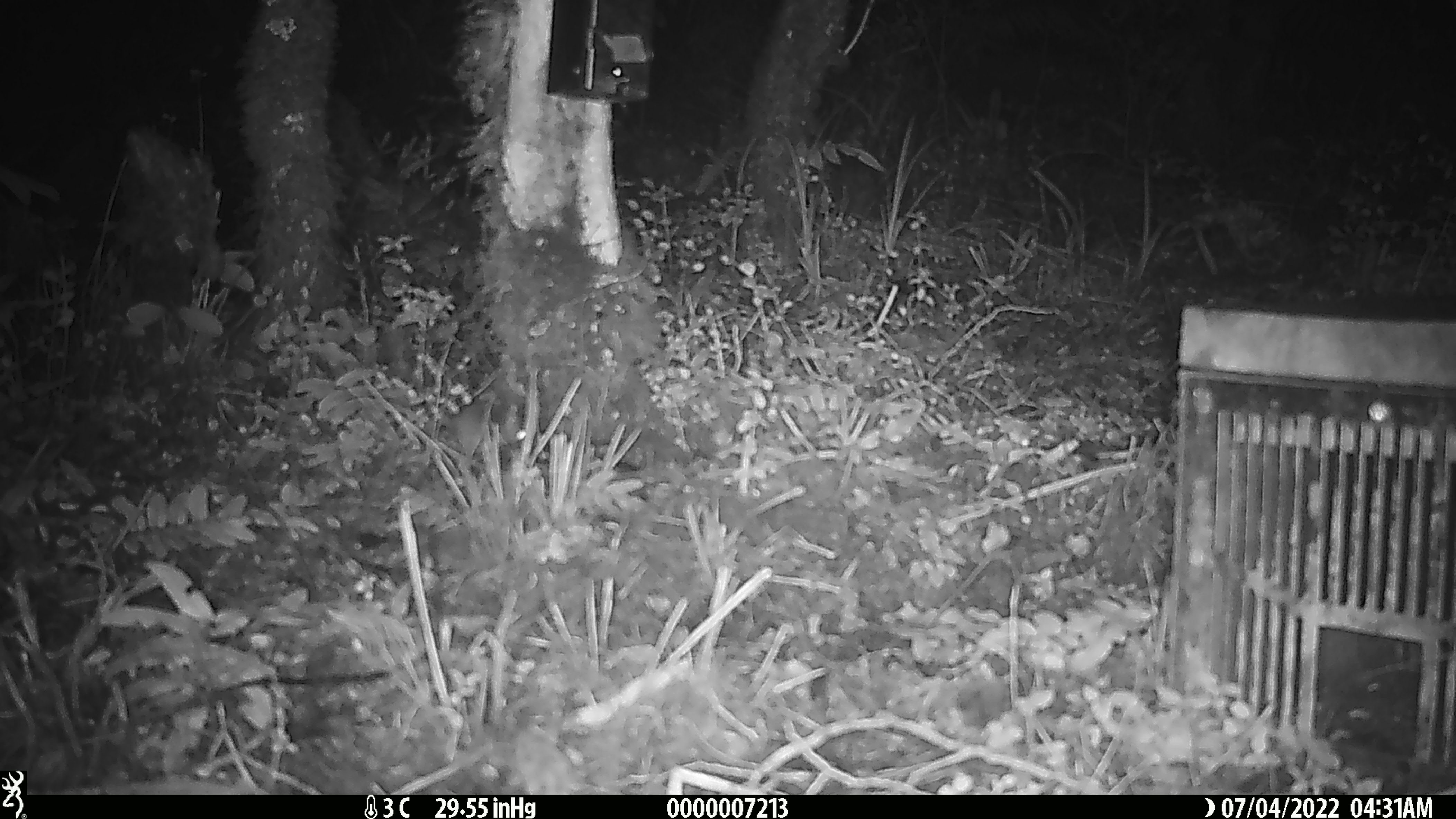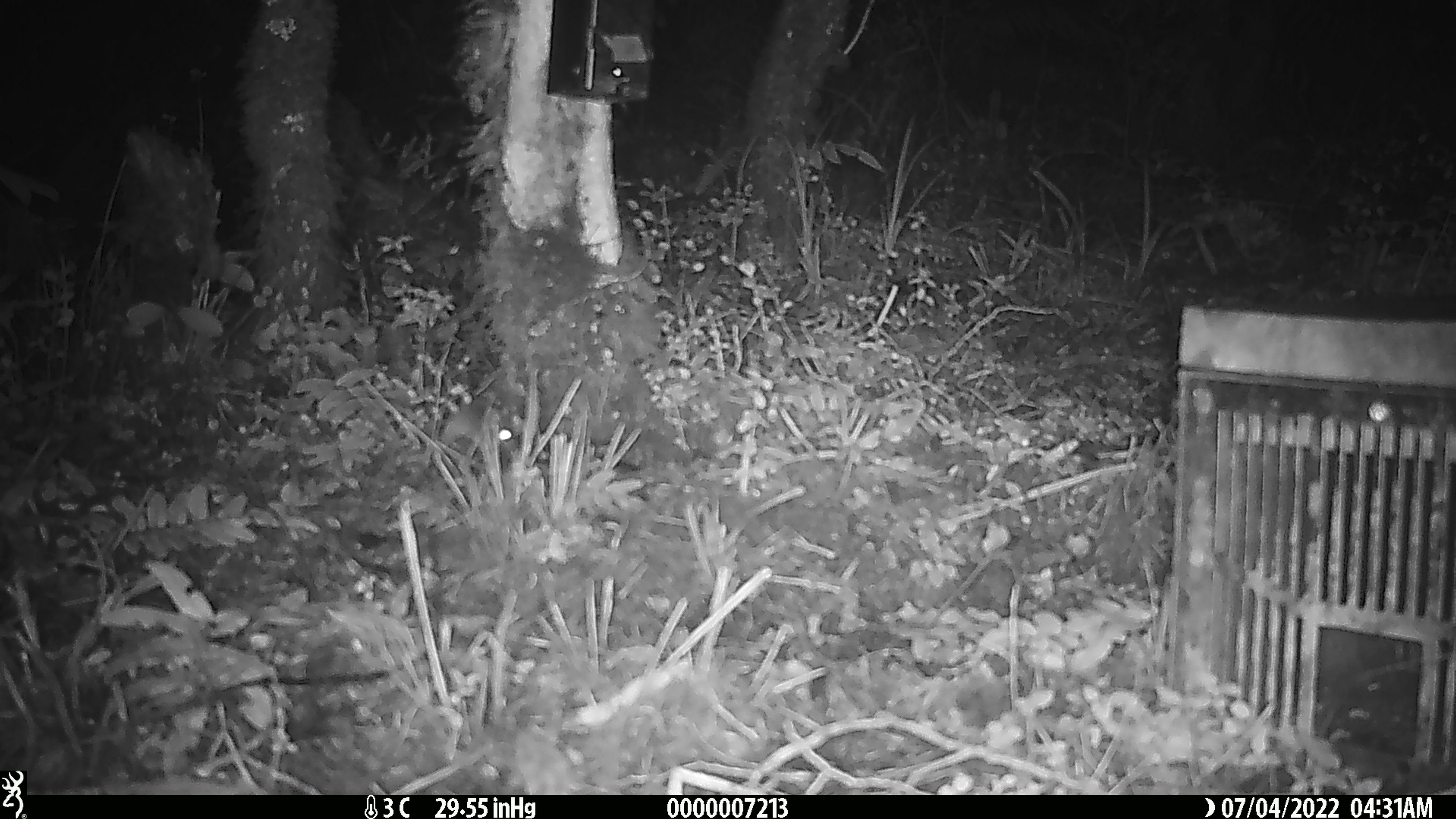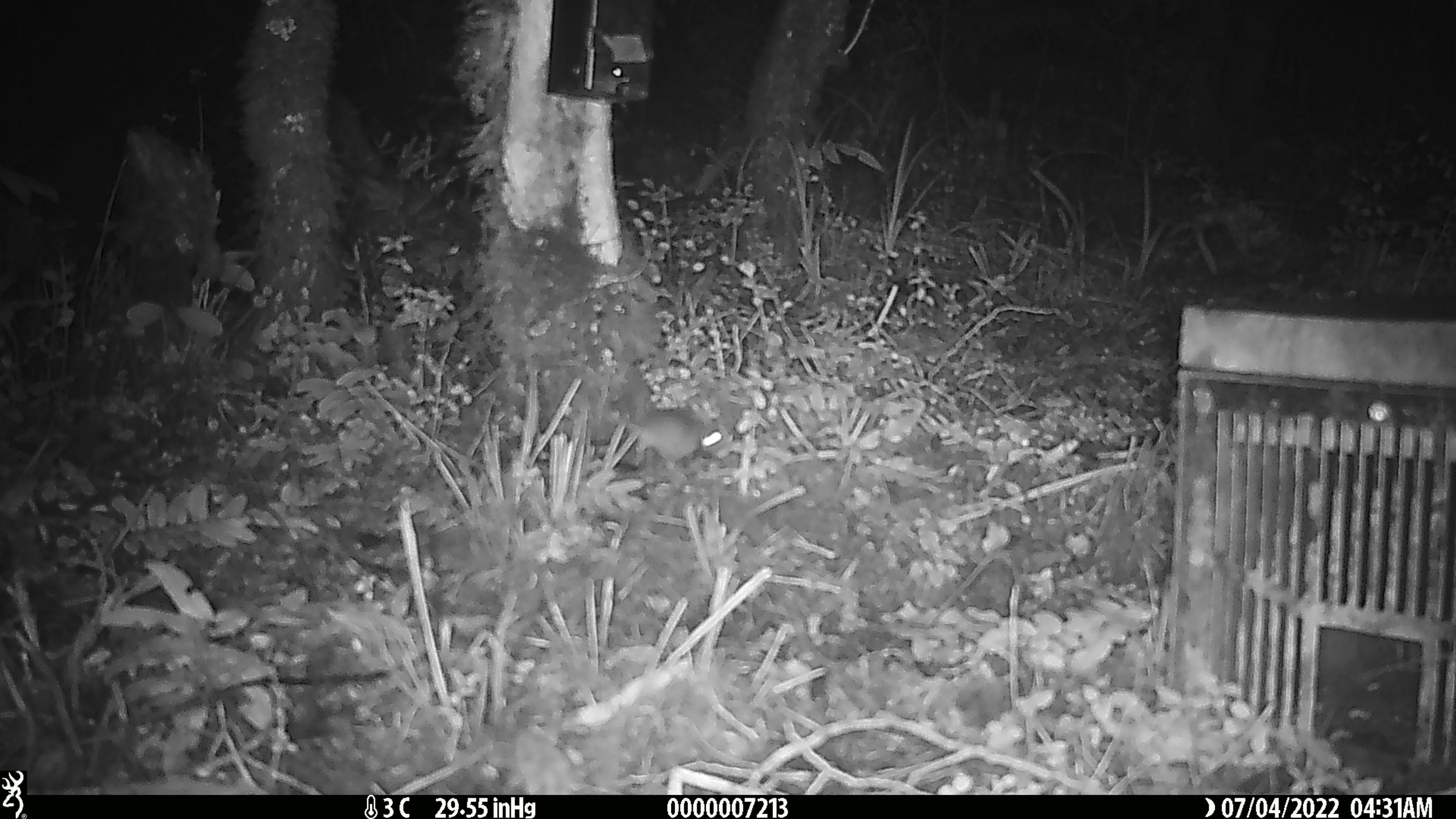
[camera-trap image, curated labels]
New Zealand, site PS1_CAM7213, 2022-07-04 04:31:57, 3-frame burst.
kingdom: Animalia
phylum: Chordata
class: Mammalia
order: Rodentia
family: Muridae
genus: Mus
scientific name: Mus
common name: mouse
Mouse (Mus).